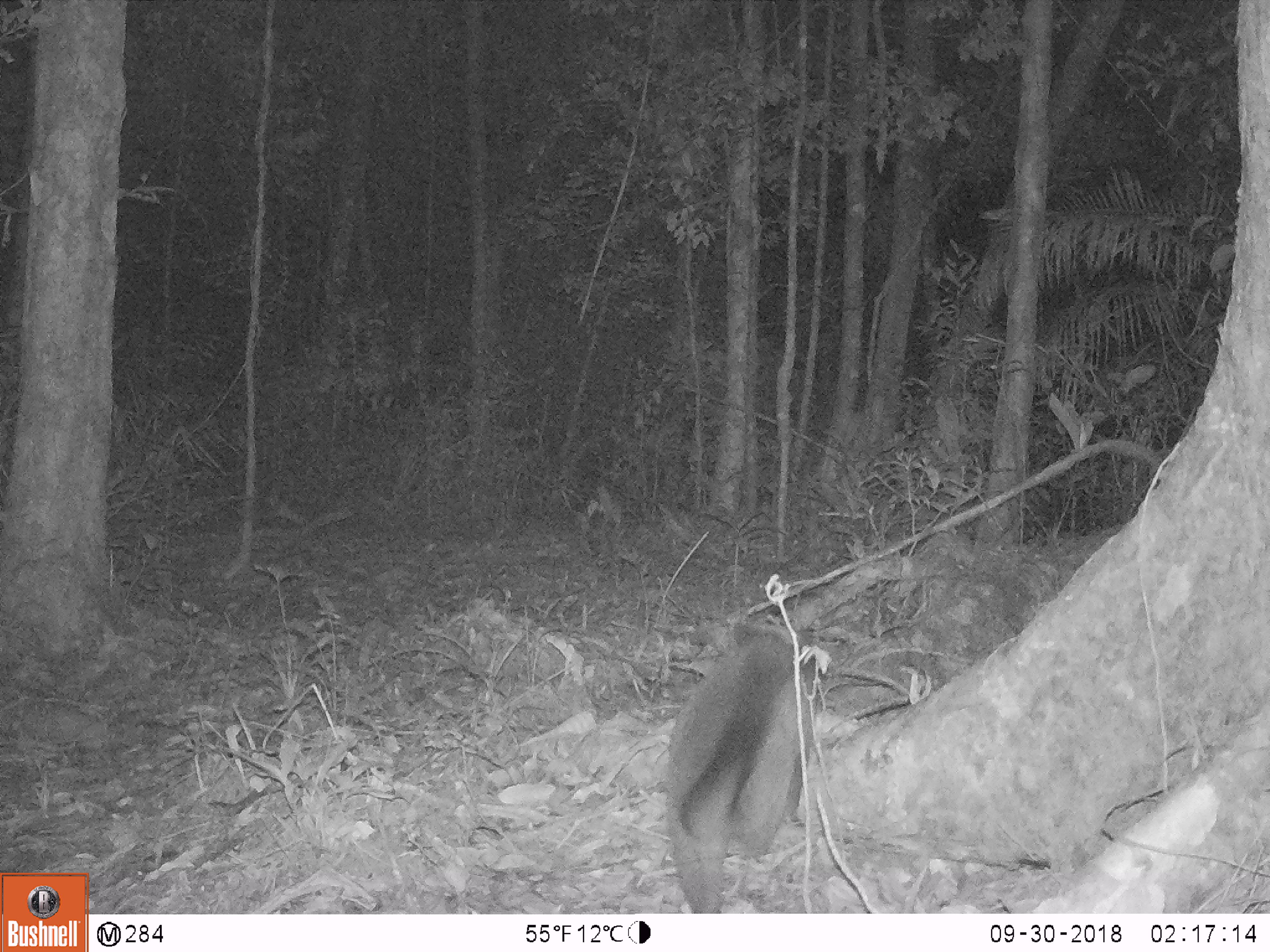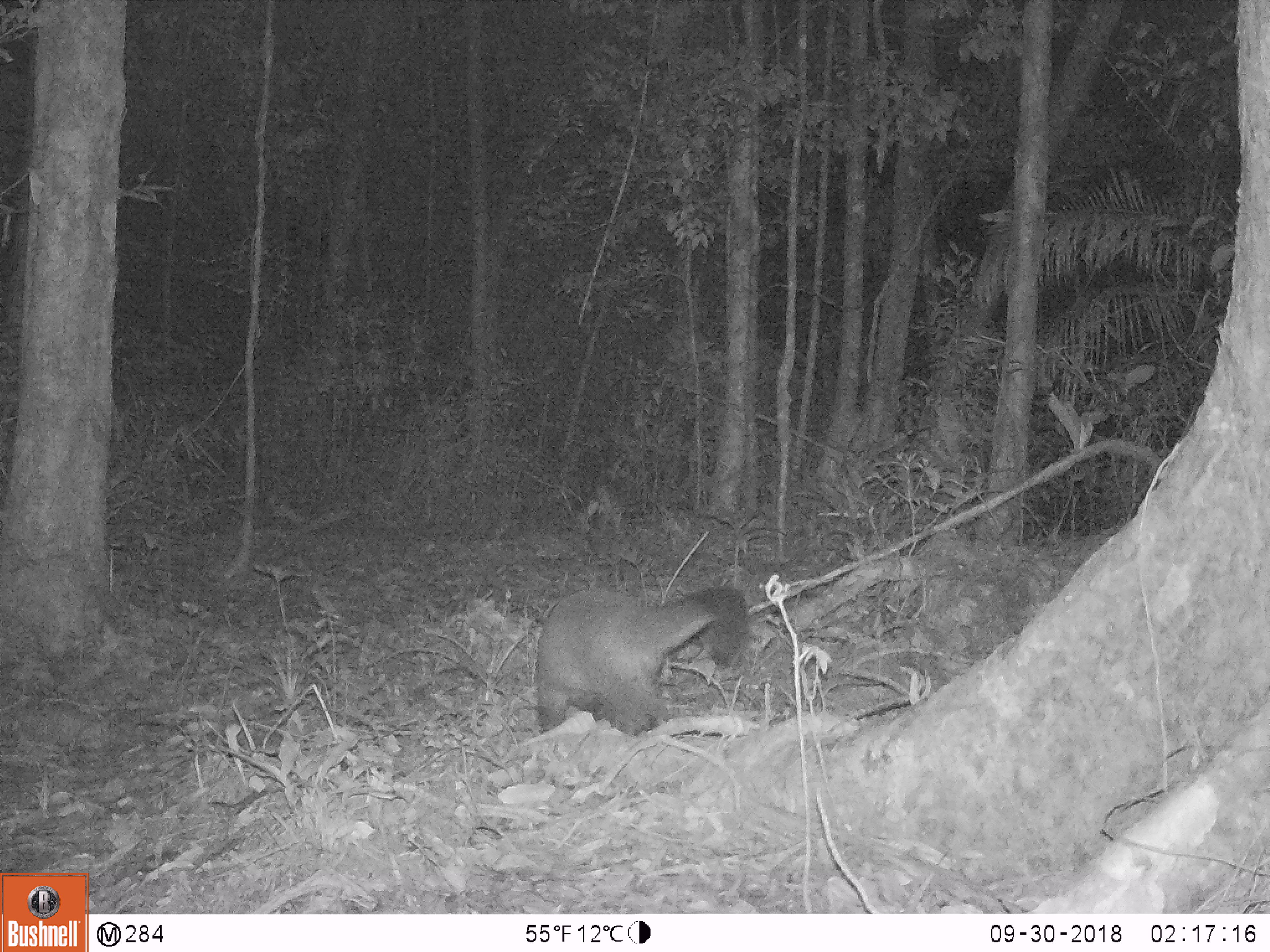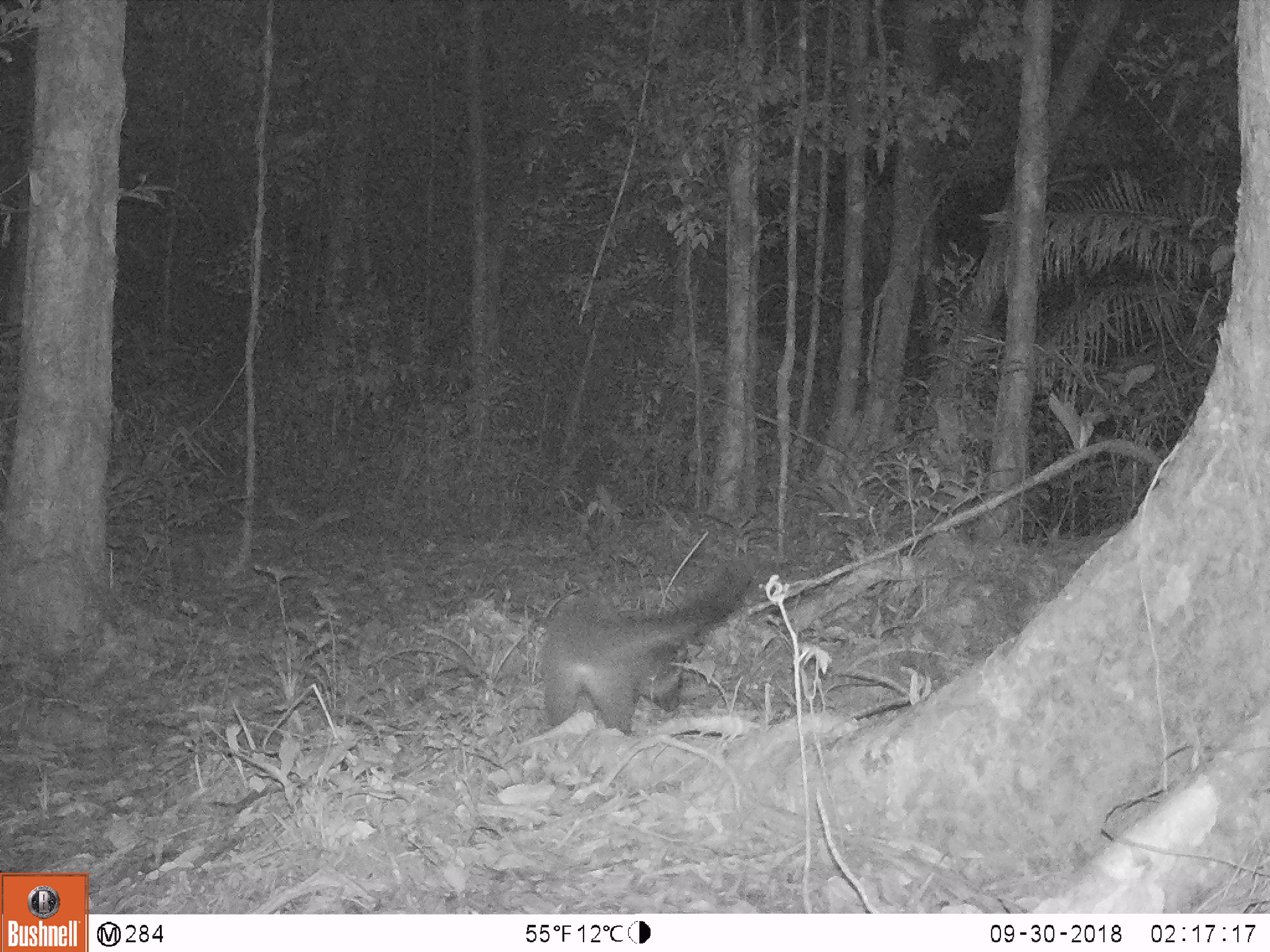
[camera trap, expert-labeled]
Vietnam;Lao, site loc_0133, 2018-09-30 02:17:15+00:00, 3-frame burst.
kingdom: Animalia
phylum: Chordata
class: Mammalia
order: Carnivora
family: Viverridae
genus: Paguma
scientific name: Paguma larvata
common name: masked palm civet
Masked palm civet (Paguma larvata). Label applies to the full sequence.